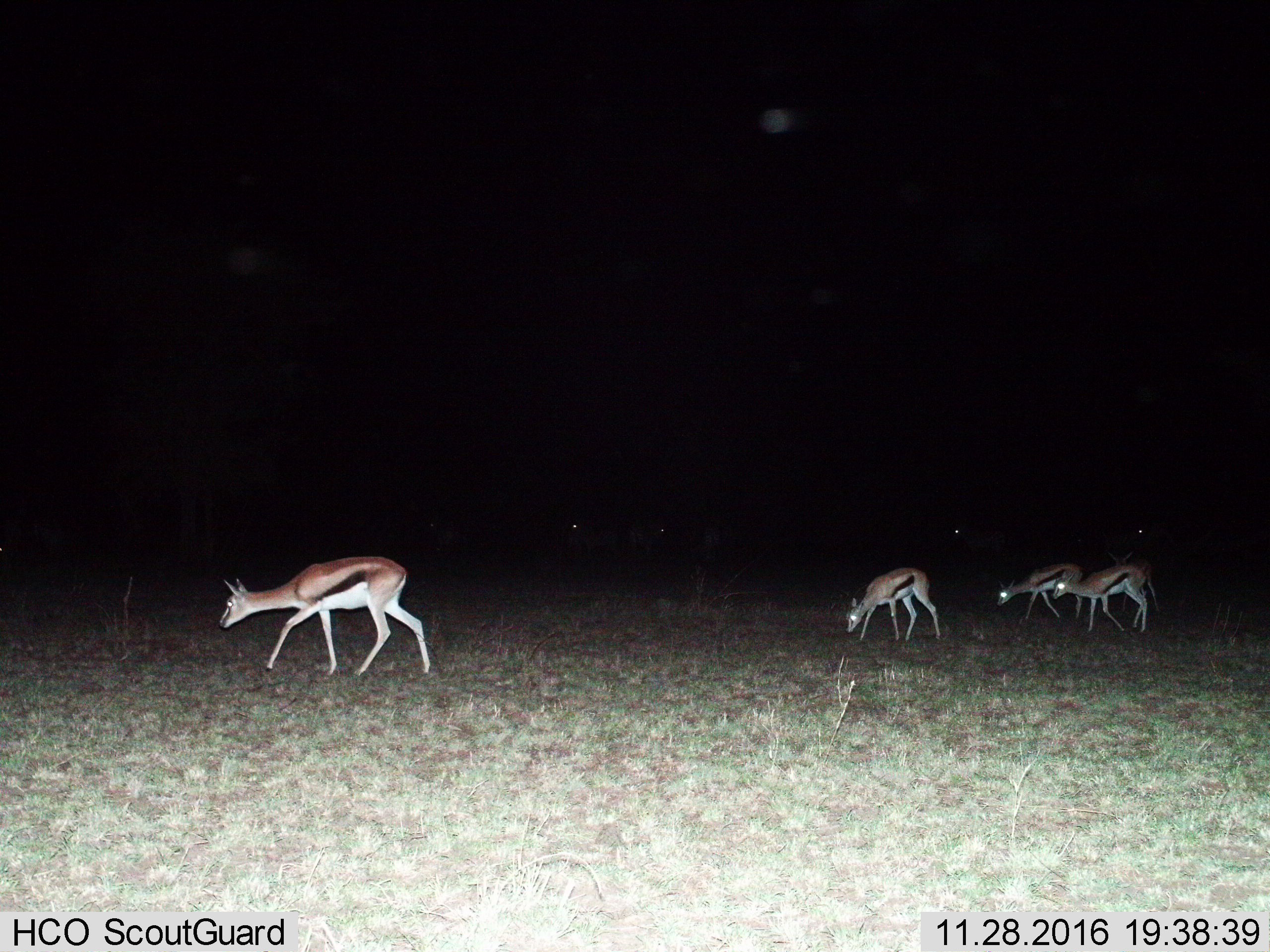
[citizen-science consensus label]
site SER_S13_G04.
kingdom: Animalia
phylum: Chordata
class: Mammalia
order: Artiodactyla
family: Bovidae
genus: Eudorcas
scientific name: Eudorcas thomsonii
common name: thomson's gazelle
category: gazellethomsons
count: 8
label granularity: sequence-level